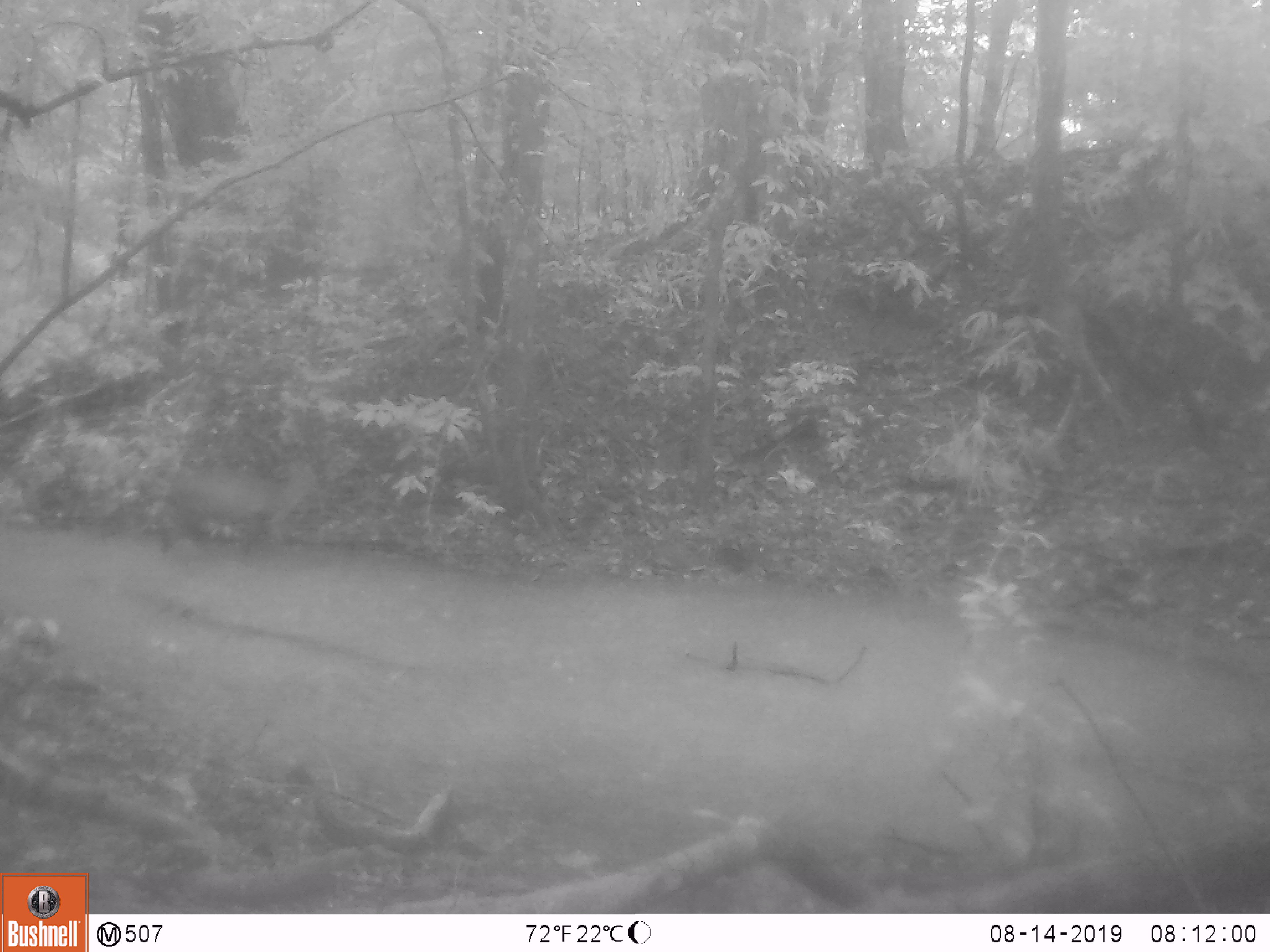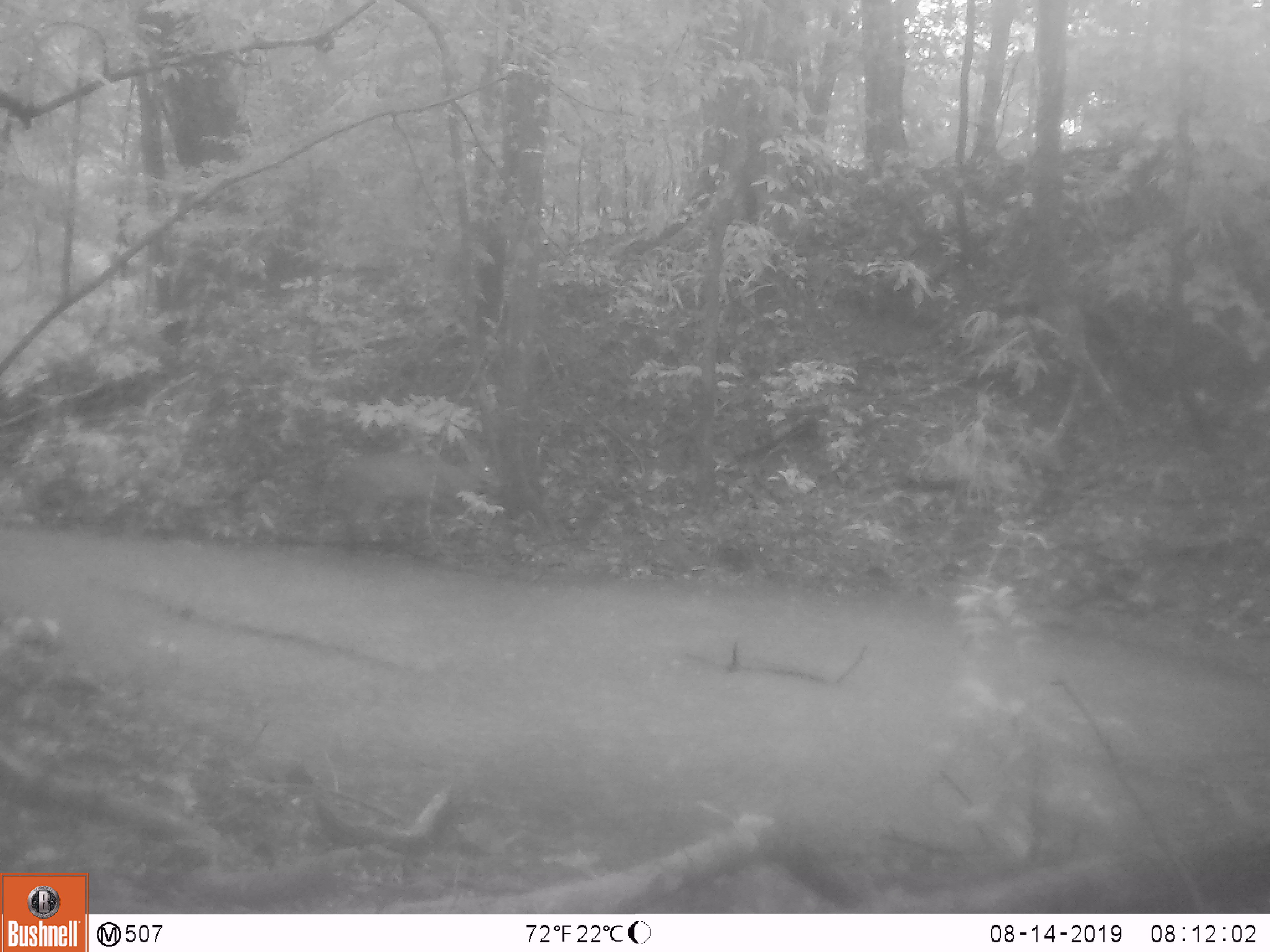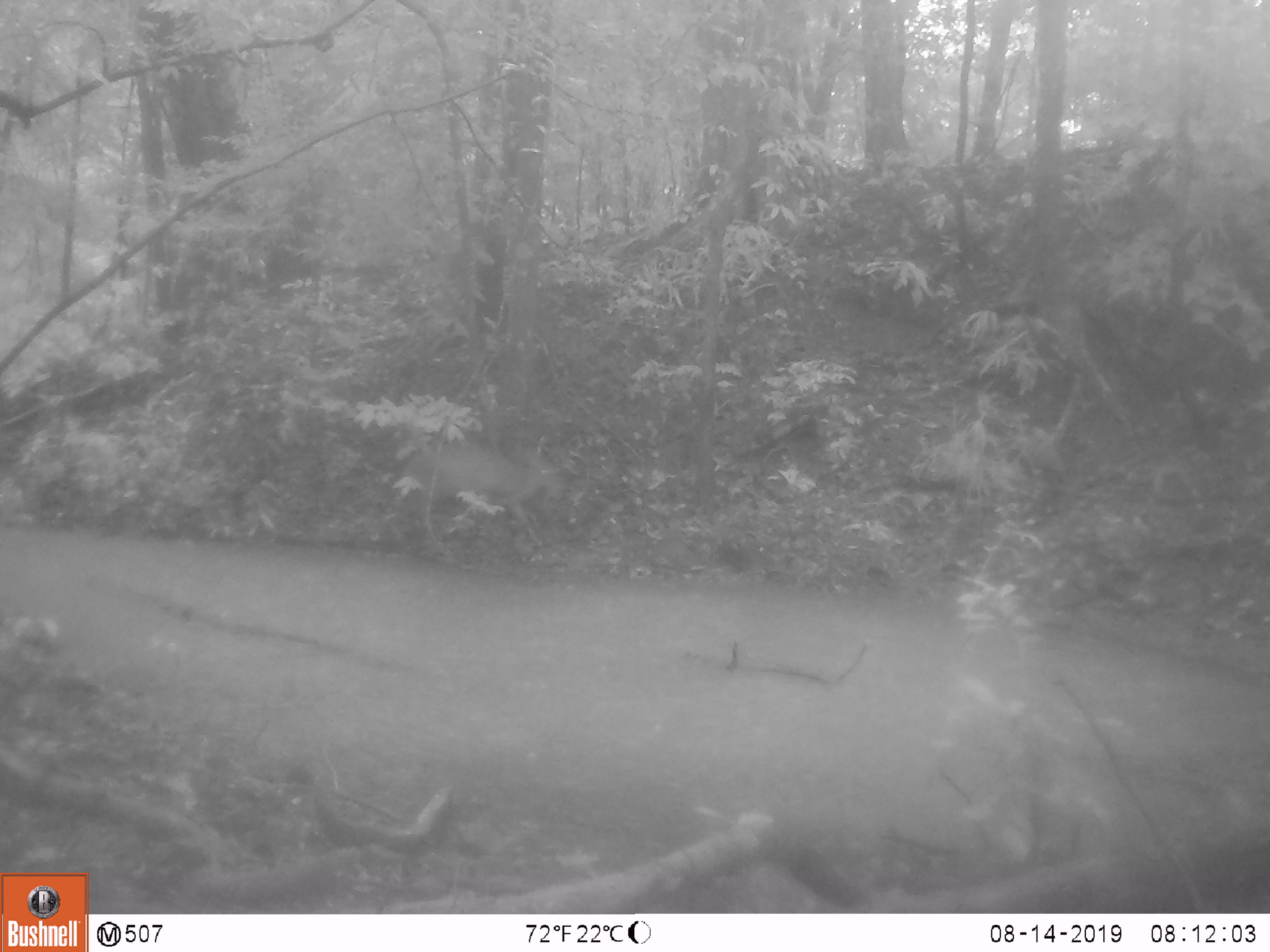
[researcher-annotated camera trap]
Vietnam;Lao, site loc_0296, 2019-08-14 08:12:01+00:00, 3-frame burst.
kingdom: Animalia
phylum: Chordata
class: Mammalia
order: Artiodactyla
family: Cervidae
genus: Muntiacus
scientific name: Muntiacus vuquangensis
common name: large-antlered muntjac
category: large antlered muntjac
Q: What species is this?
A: Large antlered muntjac (large-antlered muntjac) (Muntiacus vuquangensis).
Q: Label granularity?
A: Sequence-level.